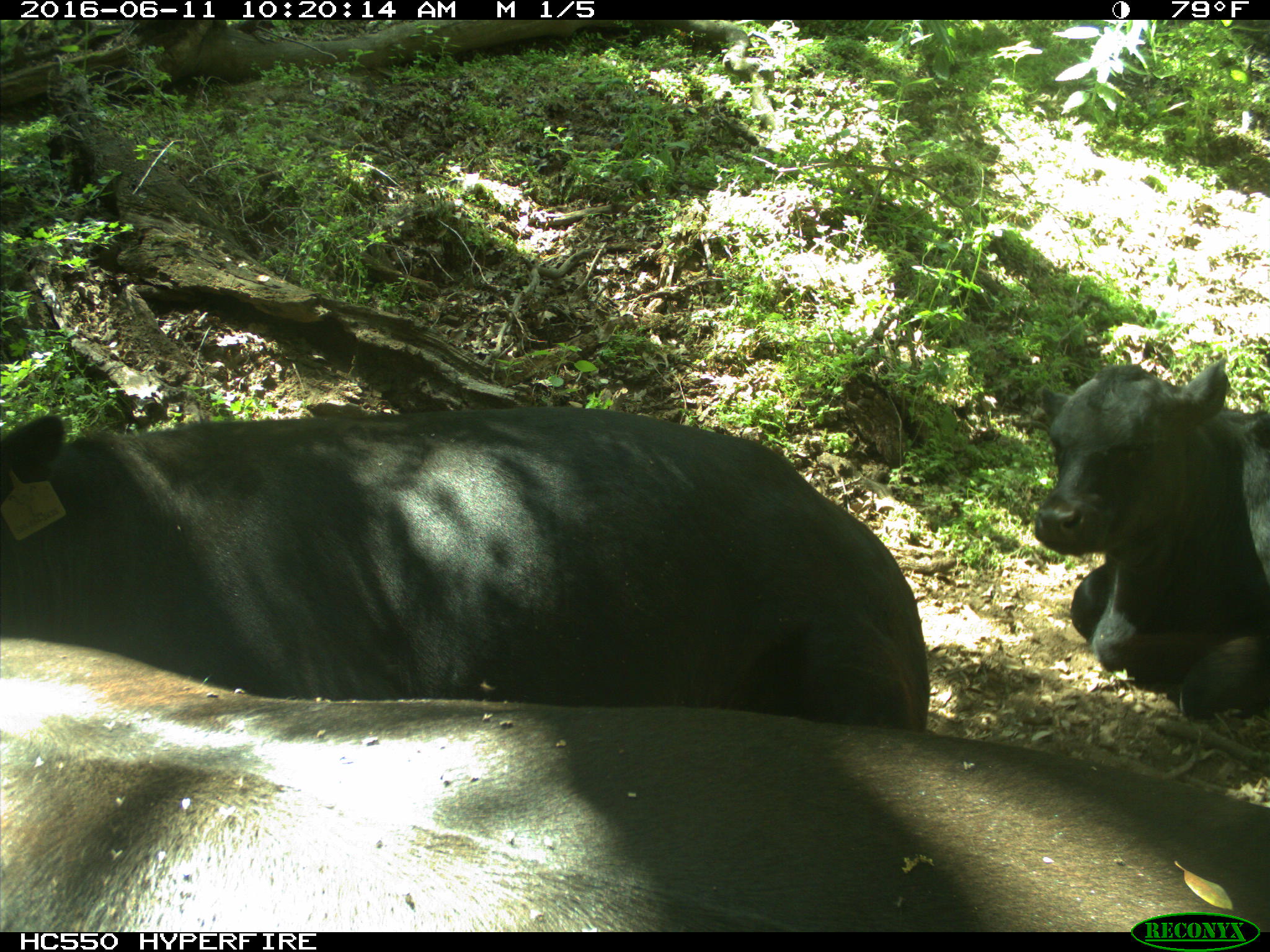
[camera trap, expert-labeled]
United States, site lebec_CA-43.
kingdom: Animalia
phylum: Chordata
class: Mammalia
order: Artiodactyla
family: Bovidae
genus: Bos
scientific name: Bos taurus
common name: domestic cow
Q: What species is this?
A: Bos taurus (domestic cow).